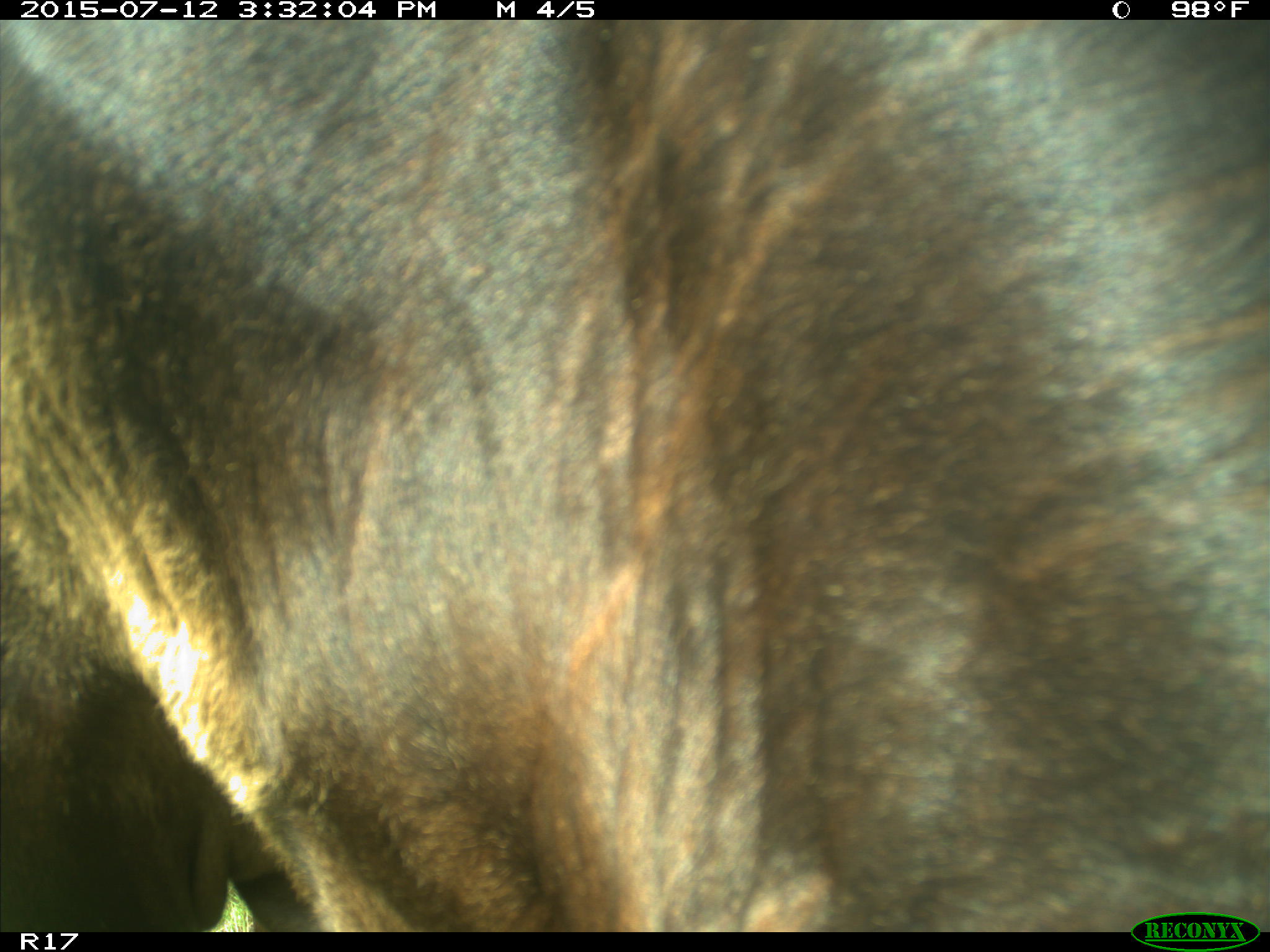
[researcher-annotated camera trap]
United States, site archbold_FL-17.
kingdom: Animalia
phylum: Chordata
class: Mammalia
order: Artiodactyla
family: Bovidae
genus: Bos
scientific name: Bos taurus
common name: domestic cow